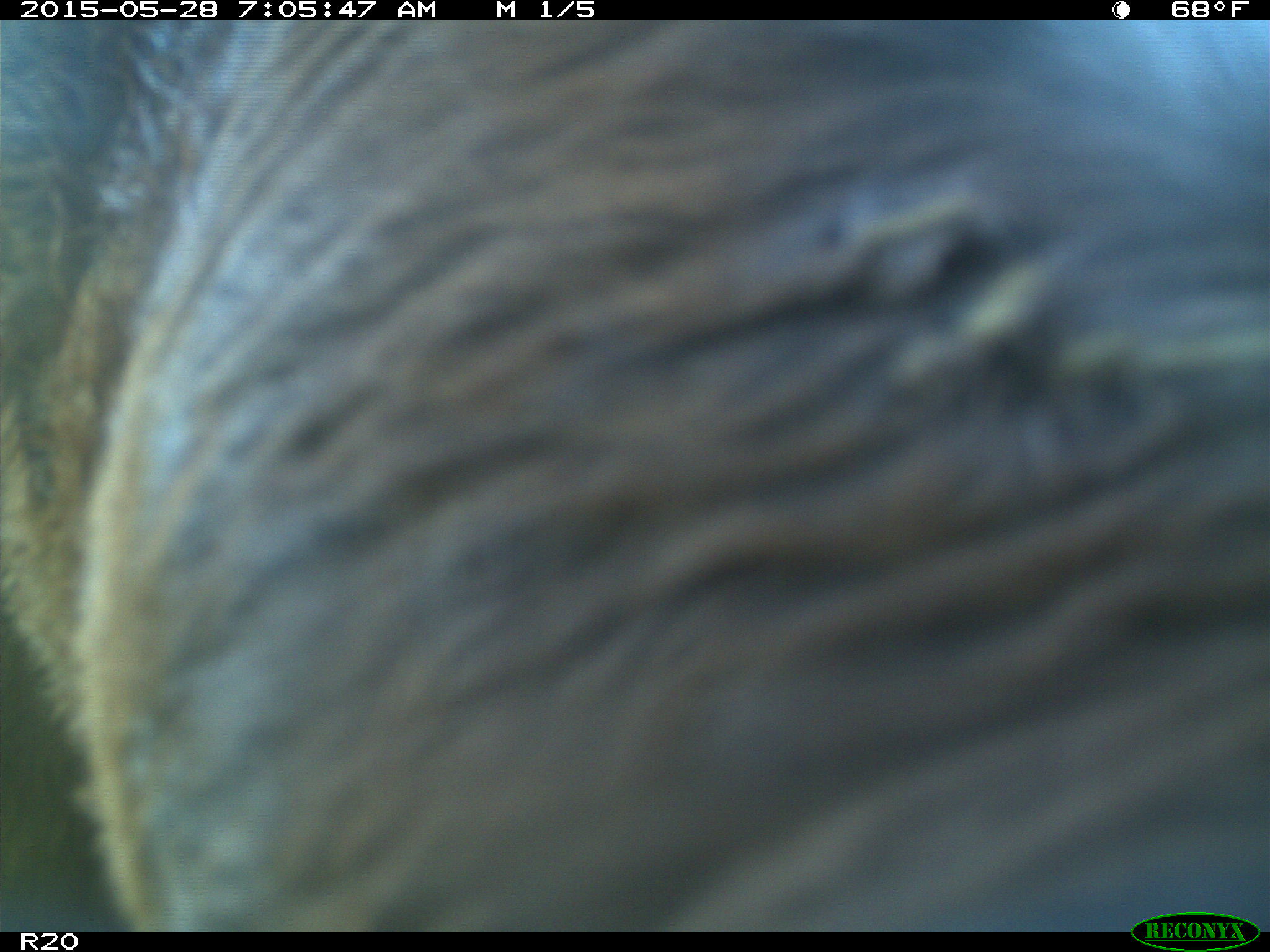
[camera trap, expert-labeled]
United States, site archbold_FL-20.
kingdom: Animalia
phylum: Chordata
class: Mammalia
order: Artiodactyla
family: Bovidae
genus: Bos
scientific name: Bos taurus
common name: domestic cow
Bos taurus (domestic cow).